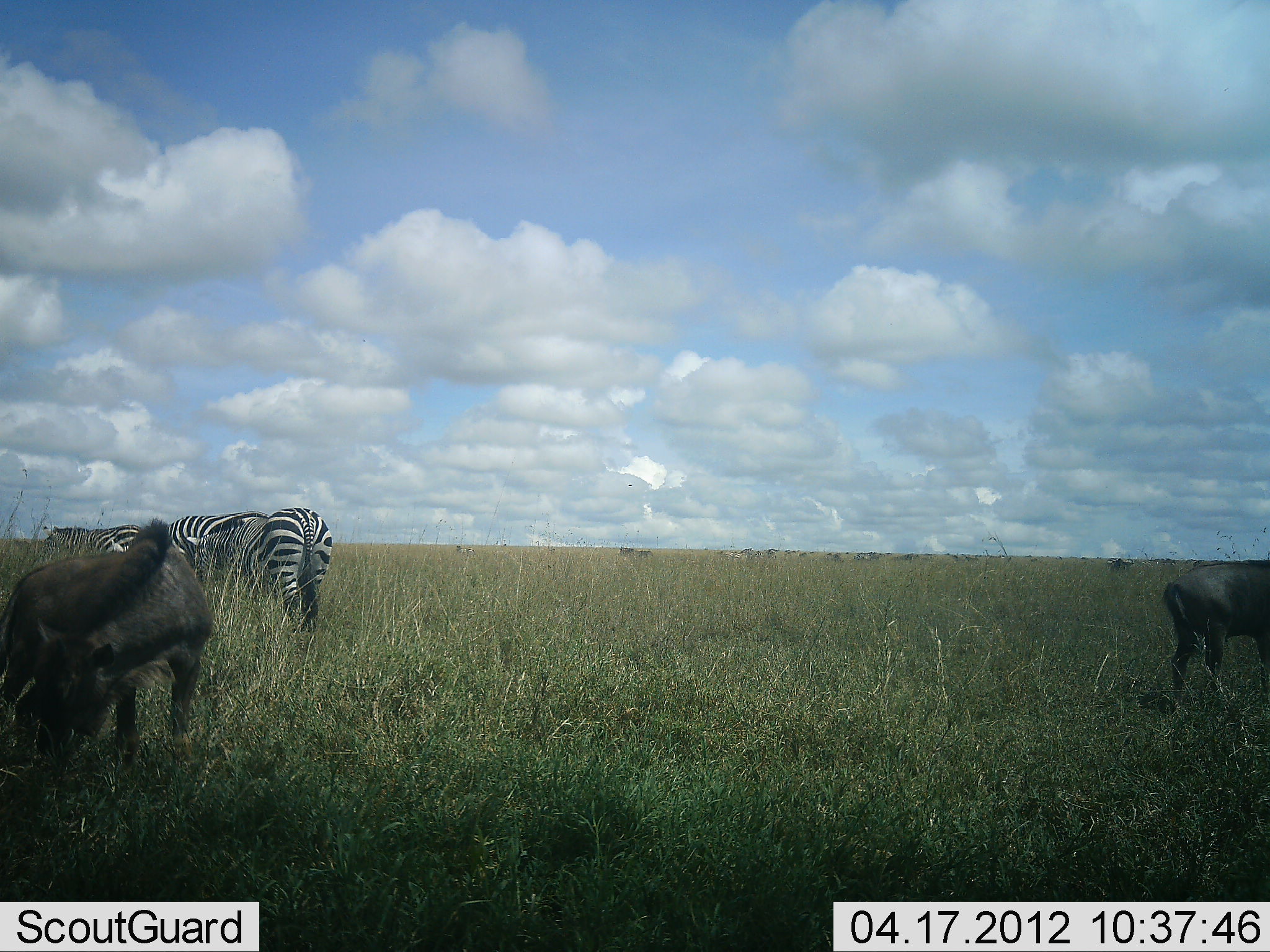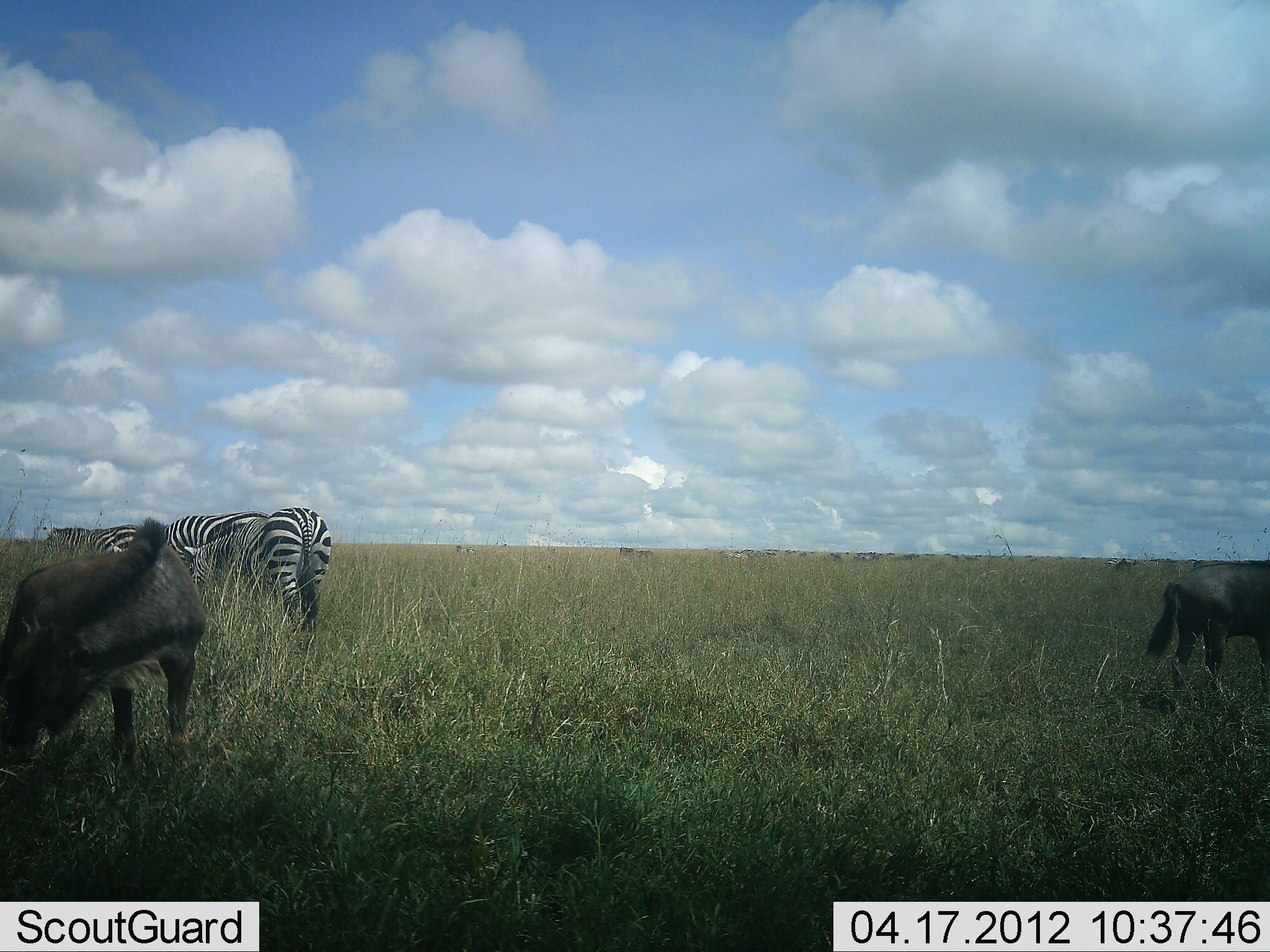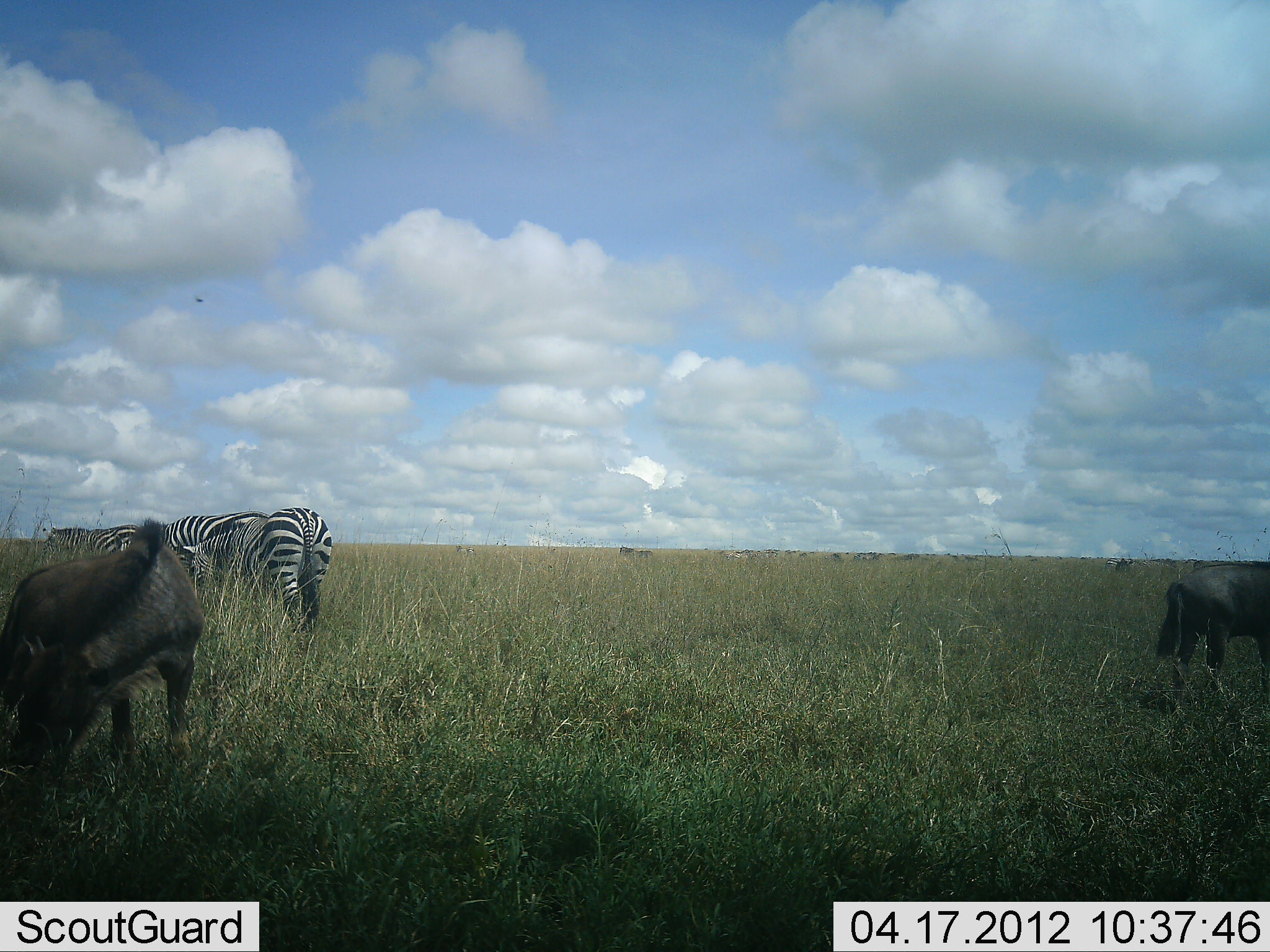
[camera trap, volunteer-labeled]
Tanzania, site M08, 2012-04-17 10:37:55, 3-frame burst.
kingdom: Animalia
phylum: Chordata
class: Mammalia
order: Artiodactyla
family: Bovidae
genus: Connochaetes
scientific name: Connochaetes taurinus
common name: blue wildebeest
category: wildebeest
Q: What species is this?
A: Wildebeest (blue wildebeest) (Connochaetes taurinus).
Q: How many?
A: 2.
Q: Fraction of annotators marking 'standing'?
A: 62%.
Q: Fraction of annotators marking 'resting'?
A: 0%.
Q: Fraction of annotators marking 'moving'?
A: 0%.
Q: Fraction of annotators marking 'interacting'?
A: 0%.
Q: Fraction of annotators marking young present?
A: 15%.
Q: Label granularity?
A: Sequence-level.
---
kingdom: Animalia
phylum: Chordata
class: Mammalia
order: Perissodactyla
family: Equidae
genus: Equus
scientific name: Equus quagga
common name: plains zebra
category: zebra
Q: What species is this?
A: Zebra (plains zebra) (Equus quagga).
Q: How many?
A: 3.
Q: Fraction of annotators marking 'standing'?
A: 50%.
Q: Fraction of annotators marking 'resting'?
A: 0%.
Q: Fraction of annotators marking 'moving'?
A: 0%.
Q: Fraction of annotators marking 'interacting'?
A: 0%.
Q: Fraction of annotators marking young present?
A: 0%.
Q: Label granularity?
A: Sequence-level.